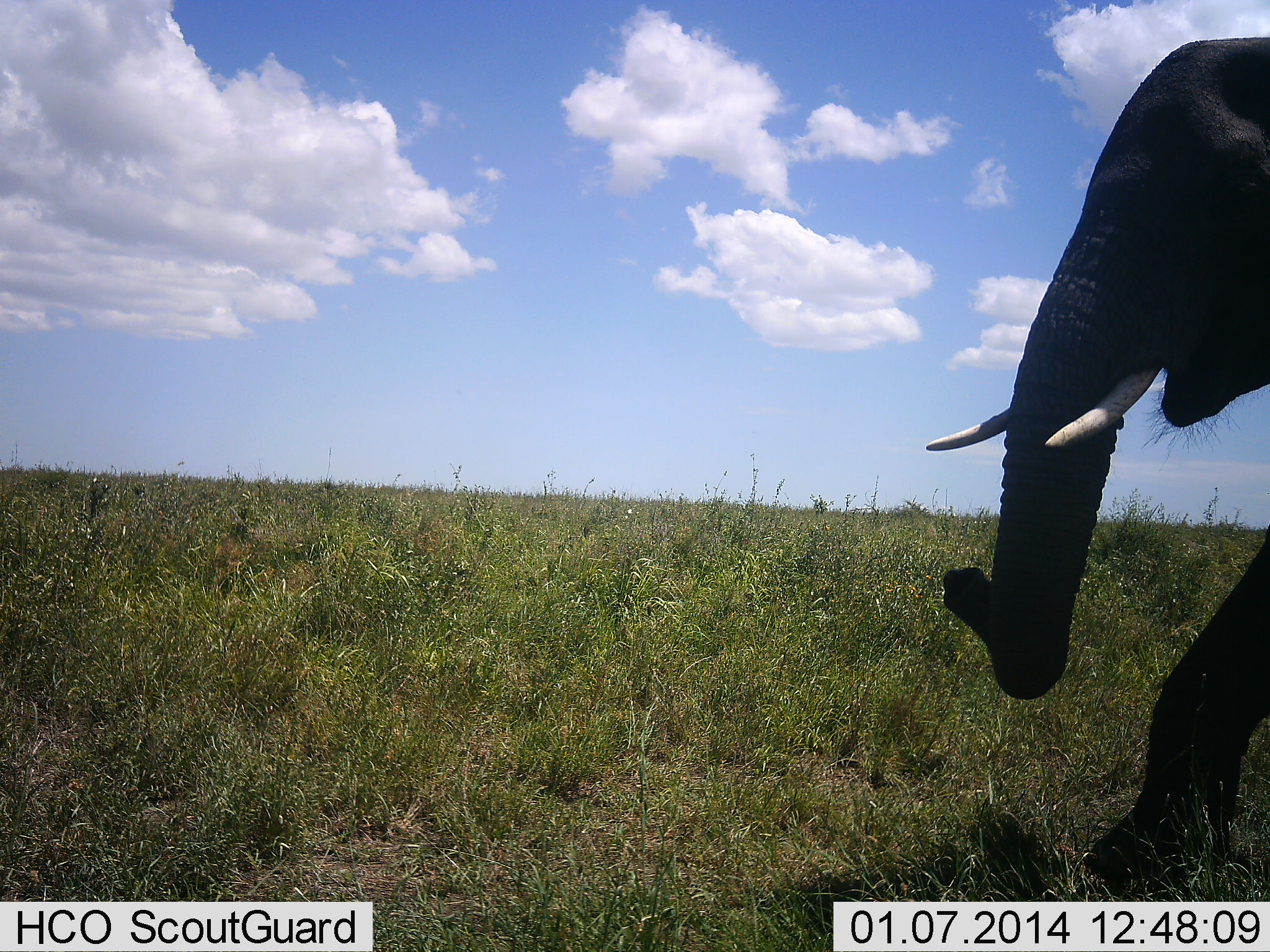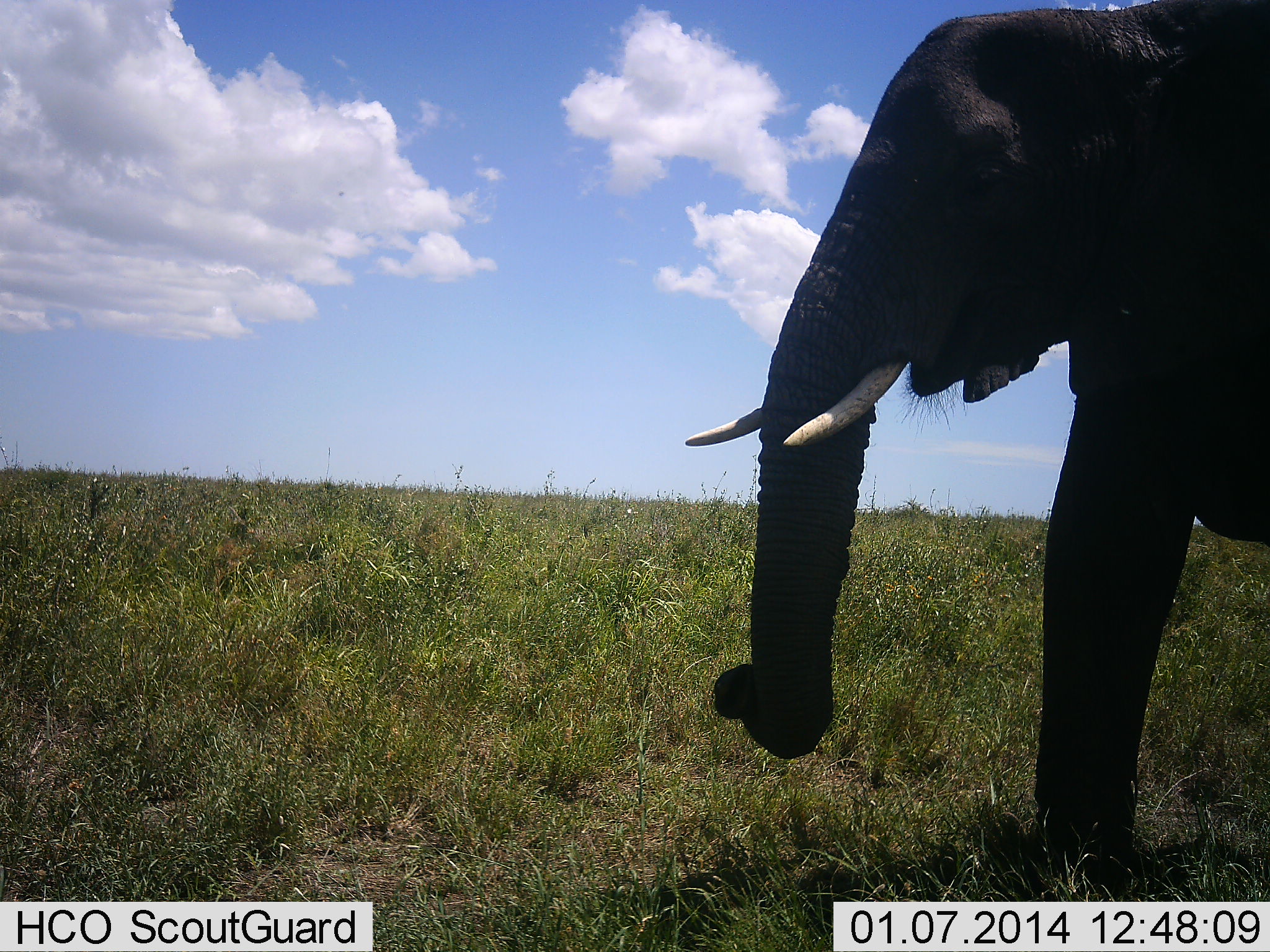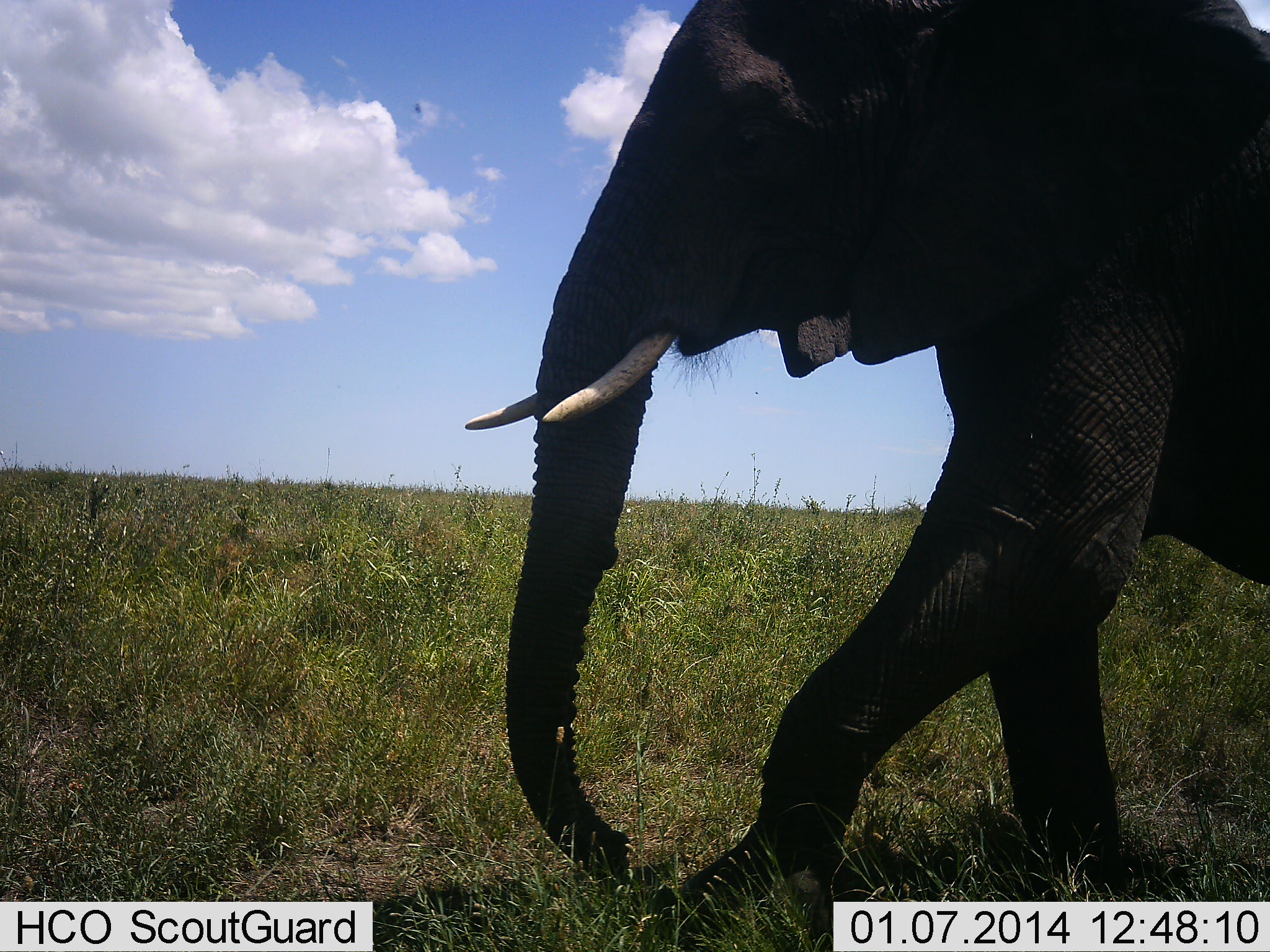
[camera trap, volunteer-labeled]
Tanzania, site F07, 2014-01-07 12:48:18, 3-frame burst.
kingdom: Animalia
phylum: Chordata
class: Mammalia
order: Proboscidea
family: Elephantidae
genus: Loxodonta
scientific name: Loxodonta africana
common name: african bush elephant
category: elephant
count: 1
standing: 0%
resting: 0%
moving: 100%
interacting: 0%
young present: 0%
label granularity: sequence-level